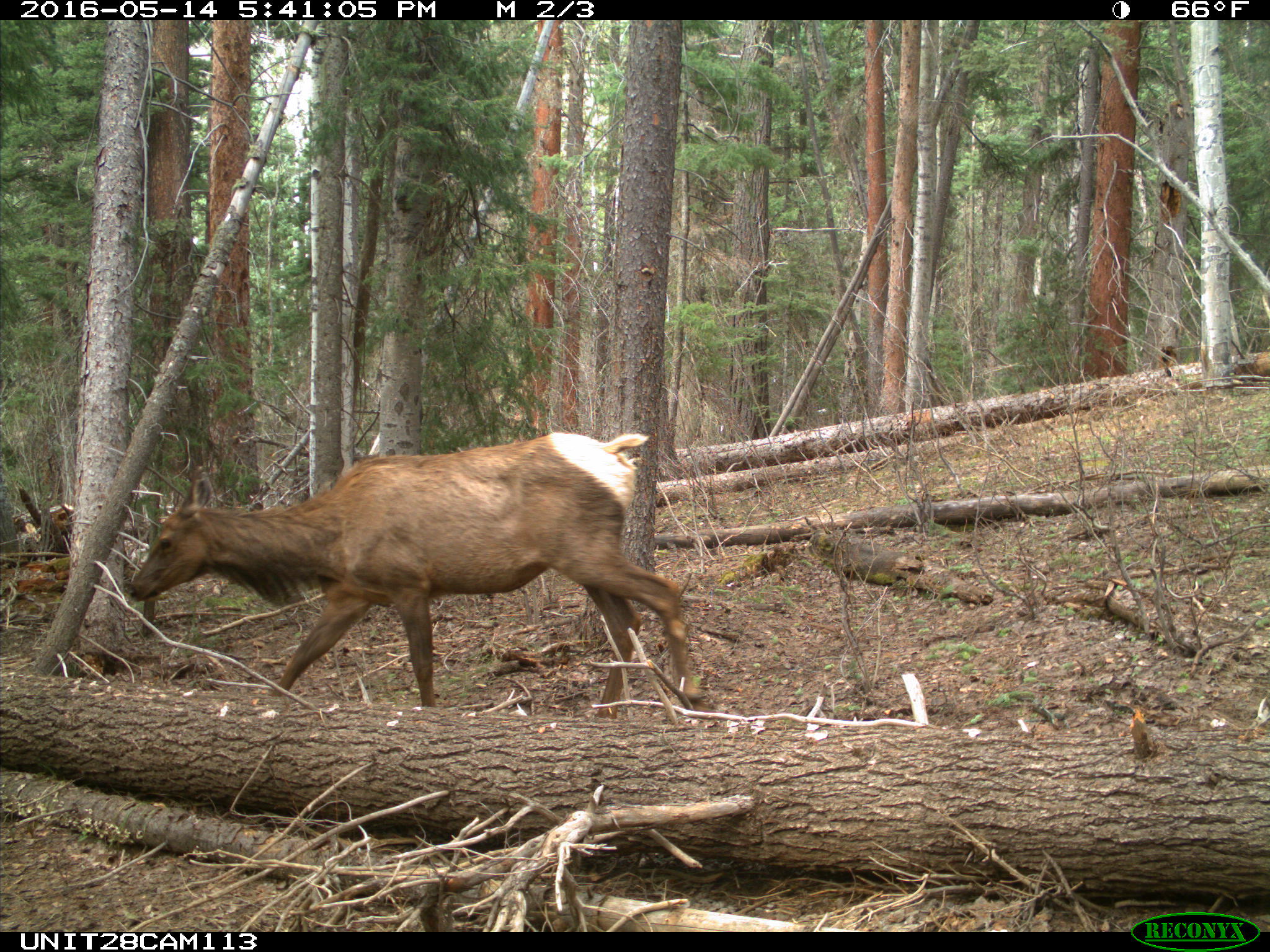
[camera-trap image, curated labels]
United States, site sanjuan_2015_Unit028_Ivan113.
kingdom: Animalia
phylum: Chordata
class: Mammalia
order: Artiodactyla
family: Cervidae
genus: Cervus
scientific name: Cervus elaphus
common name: red deer